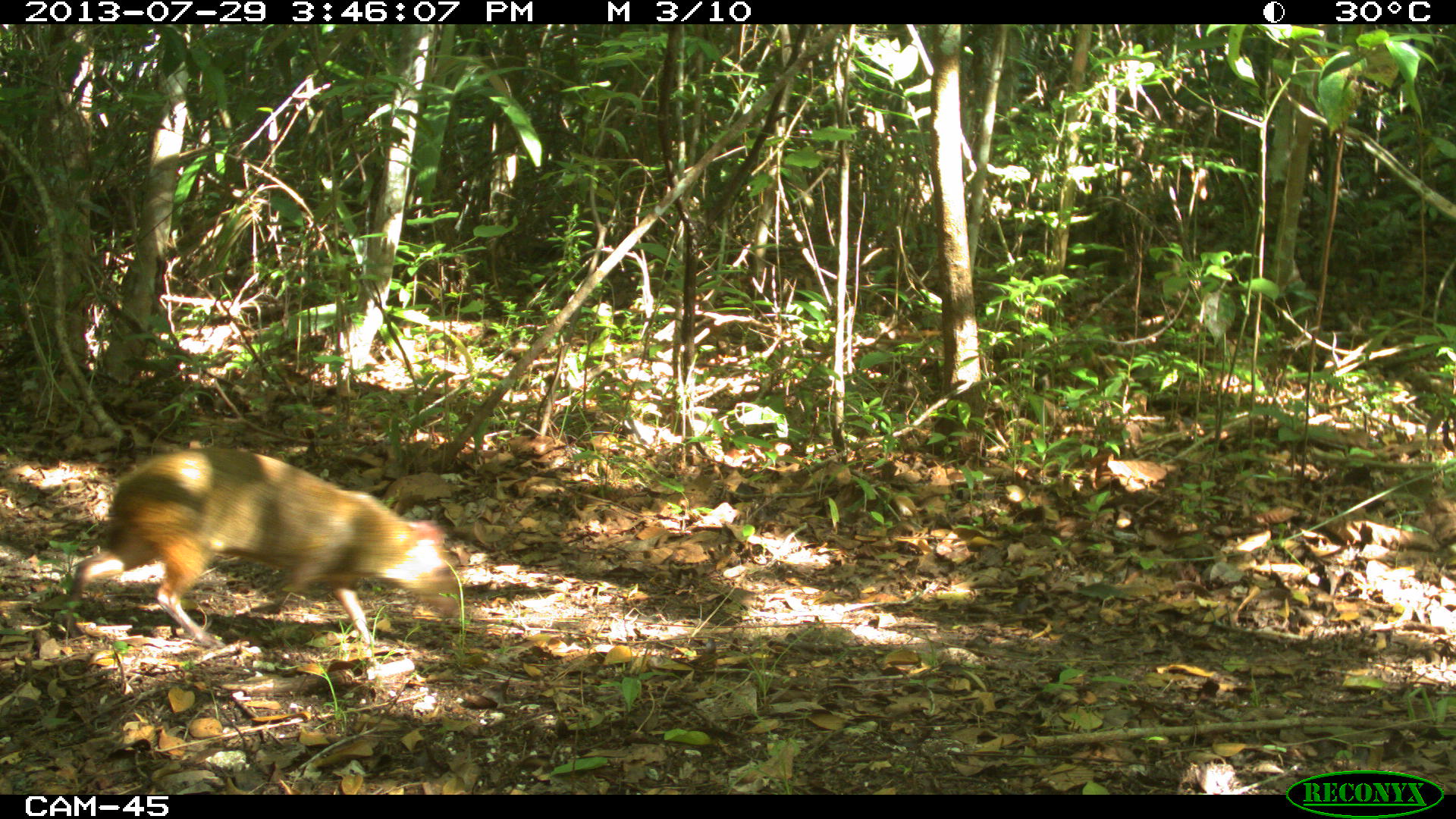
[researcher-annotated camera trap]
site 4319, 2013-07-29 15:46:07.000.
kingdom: Animalia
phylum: Chordata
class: Mammalia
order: Rodentia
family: Dasyproctidae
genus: Dasyprocta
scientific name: Dasyprocta punctata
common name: central american agouti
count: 1